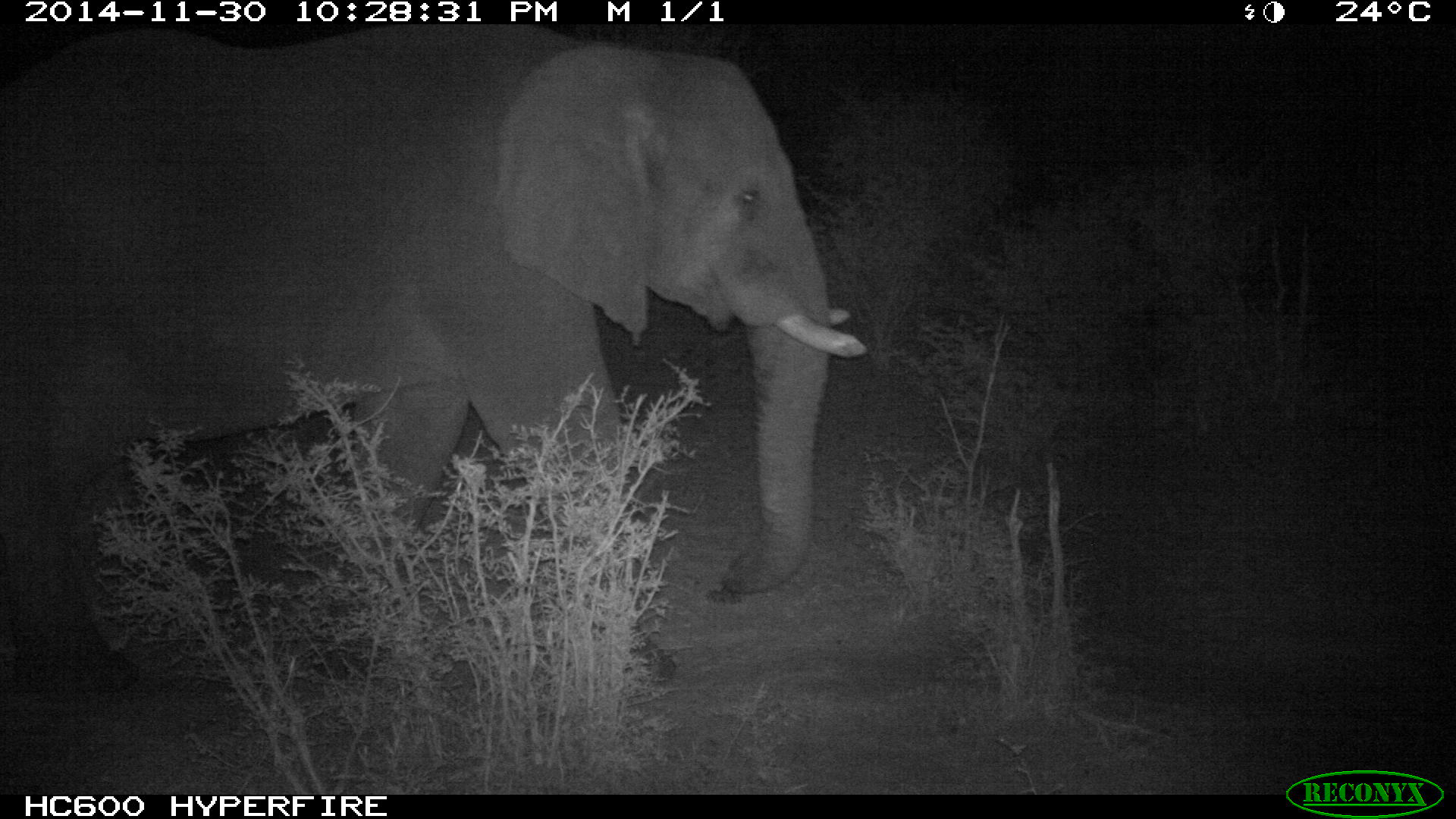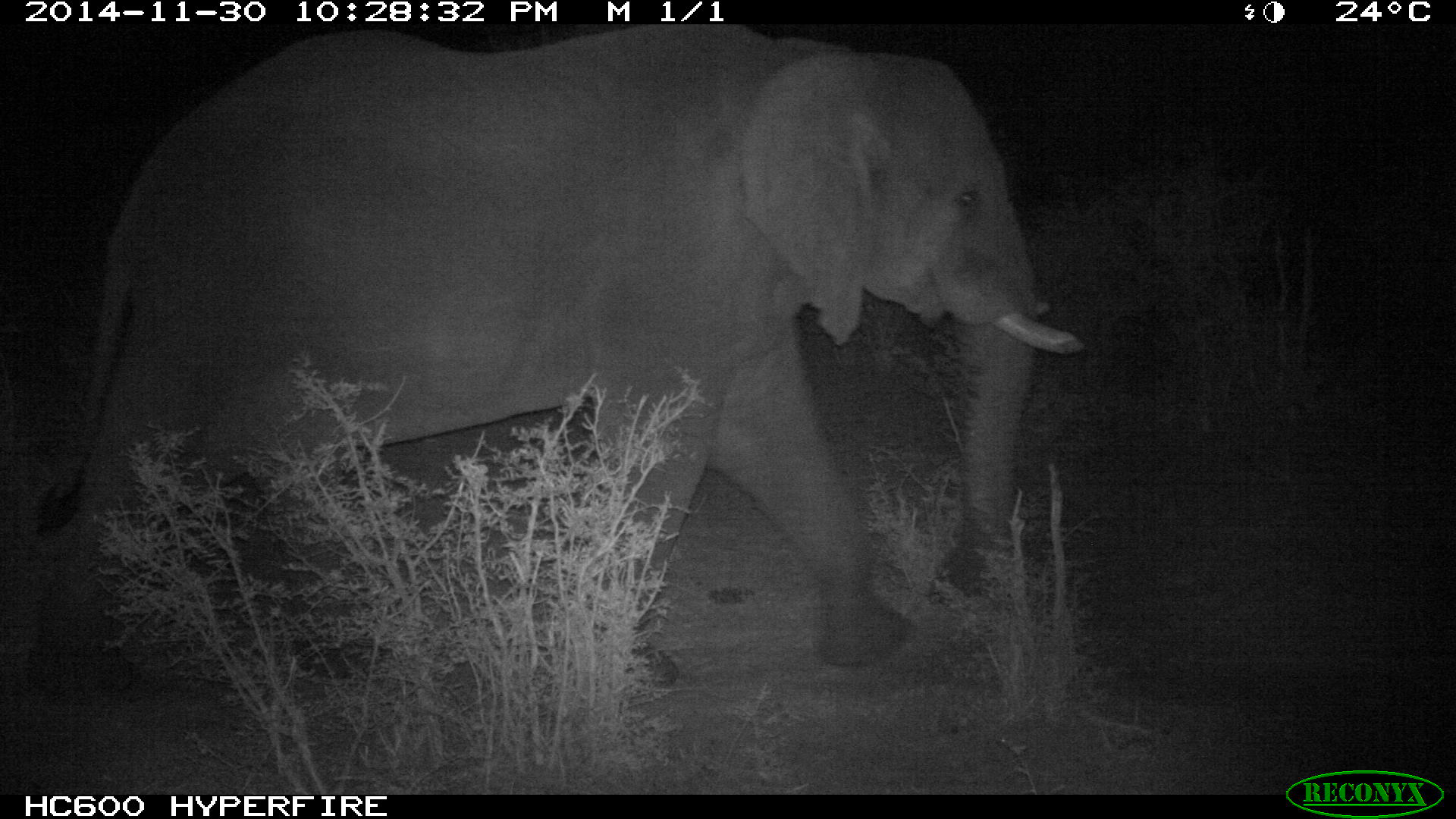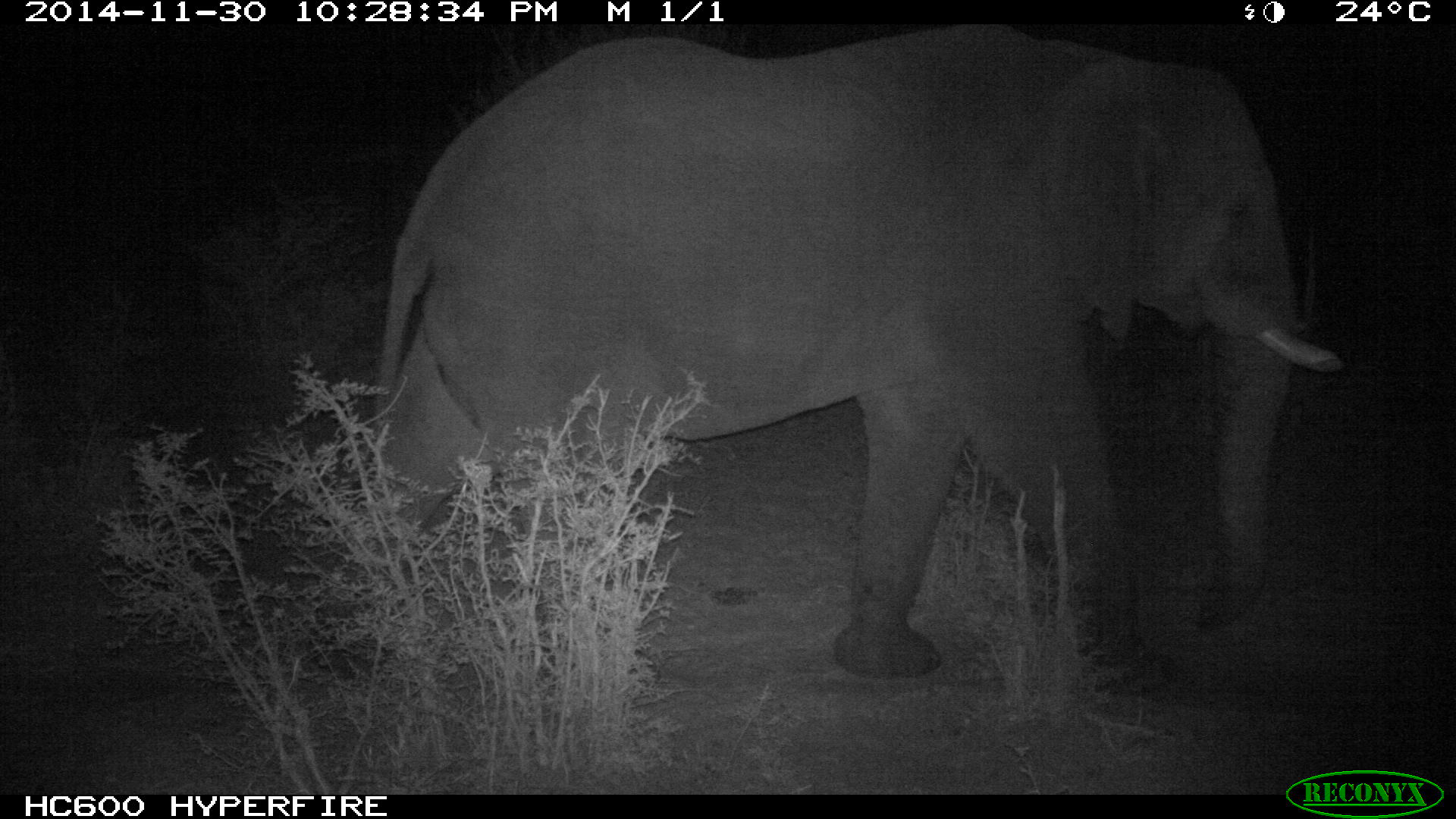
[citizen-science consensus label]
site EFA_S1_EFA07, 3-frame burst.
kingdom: Animalia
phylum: Chordata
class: Mammalia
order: Proboscidea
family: Elephantidae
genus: Loxodonta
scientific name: Loxodonta africana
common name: african bush elephant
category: elephant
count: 1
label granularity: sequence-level